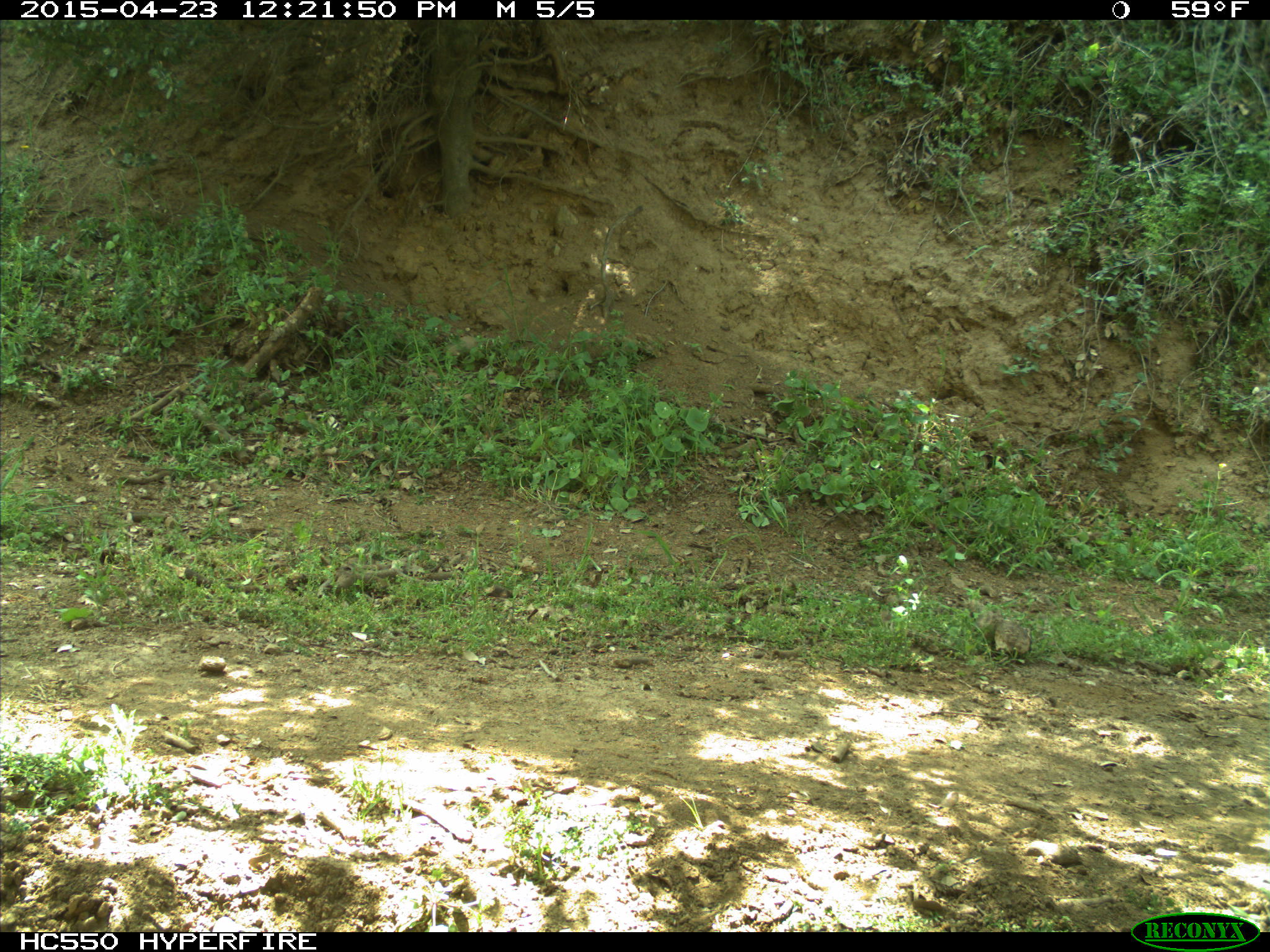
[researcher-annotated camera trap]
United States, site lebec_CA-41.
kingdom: Animalia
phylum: Chordata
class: Mammalia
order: Artiodactyla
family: Bovidae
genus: Bos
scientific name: Bos taurus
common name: domestic cow